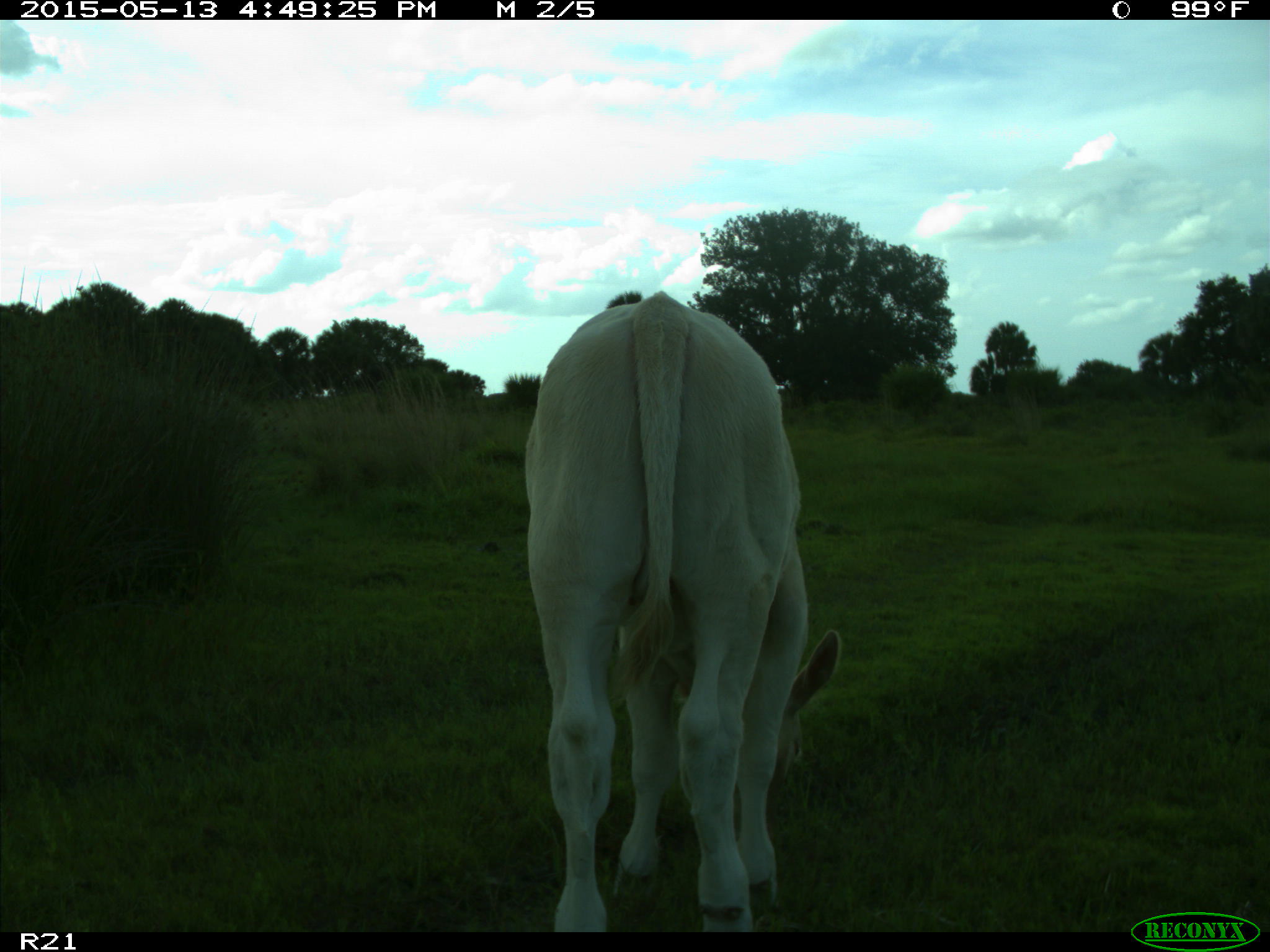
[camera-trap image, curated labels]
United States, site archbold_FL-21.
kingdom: Animalia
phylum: Chordata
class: Mammalia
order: Artiodactyla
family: Bovidae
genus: Bos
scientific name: Bos taurus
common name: domestic cow